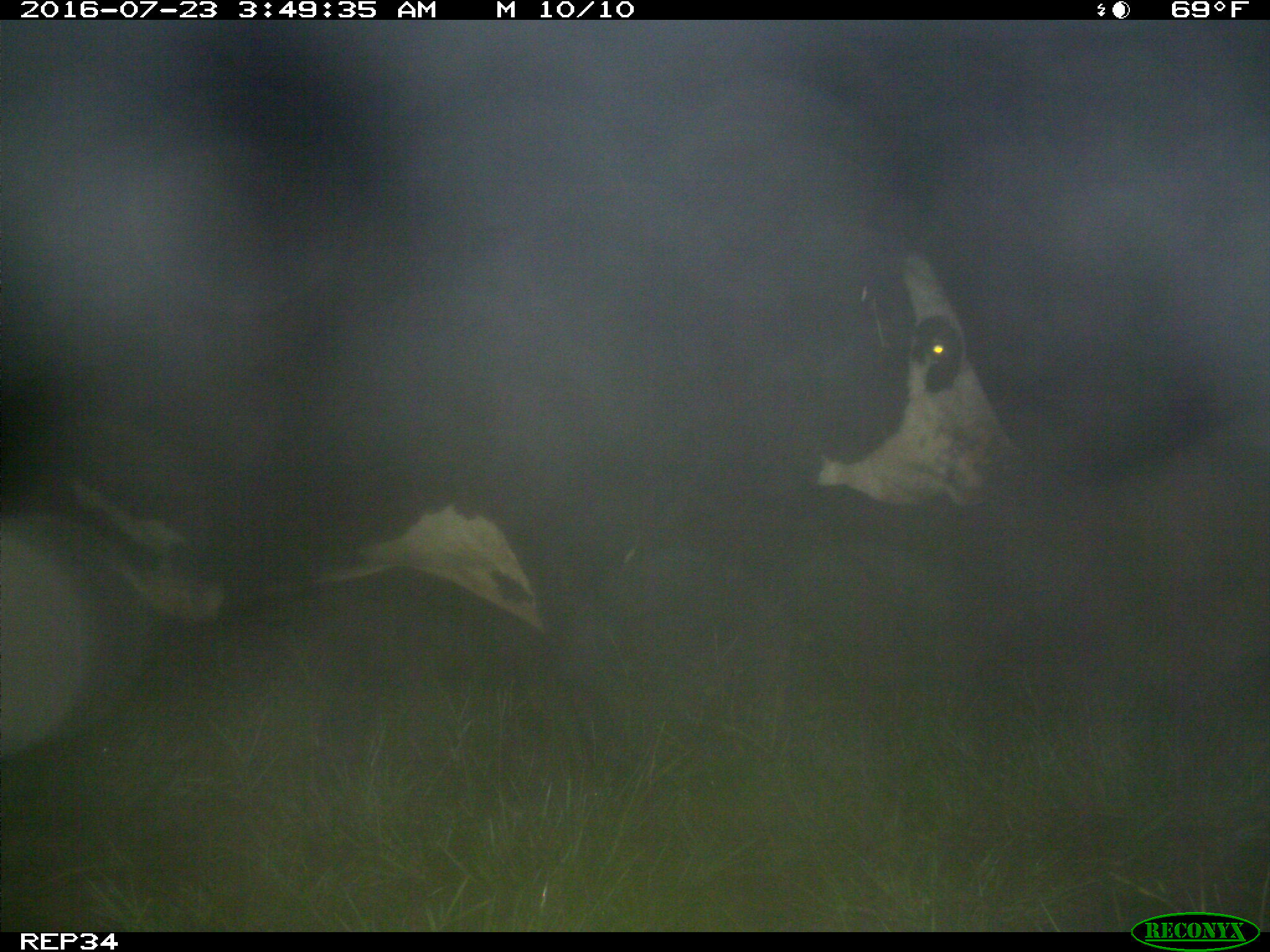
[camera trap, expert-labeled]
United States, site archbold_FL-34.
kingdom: Animalia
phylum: Chordata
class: Mammalia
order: Artiodactyla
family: Bovidae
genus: Bos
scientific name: Bos taurus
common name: domestic cow